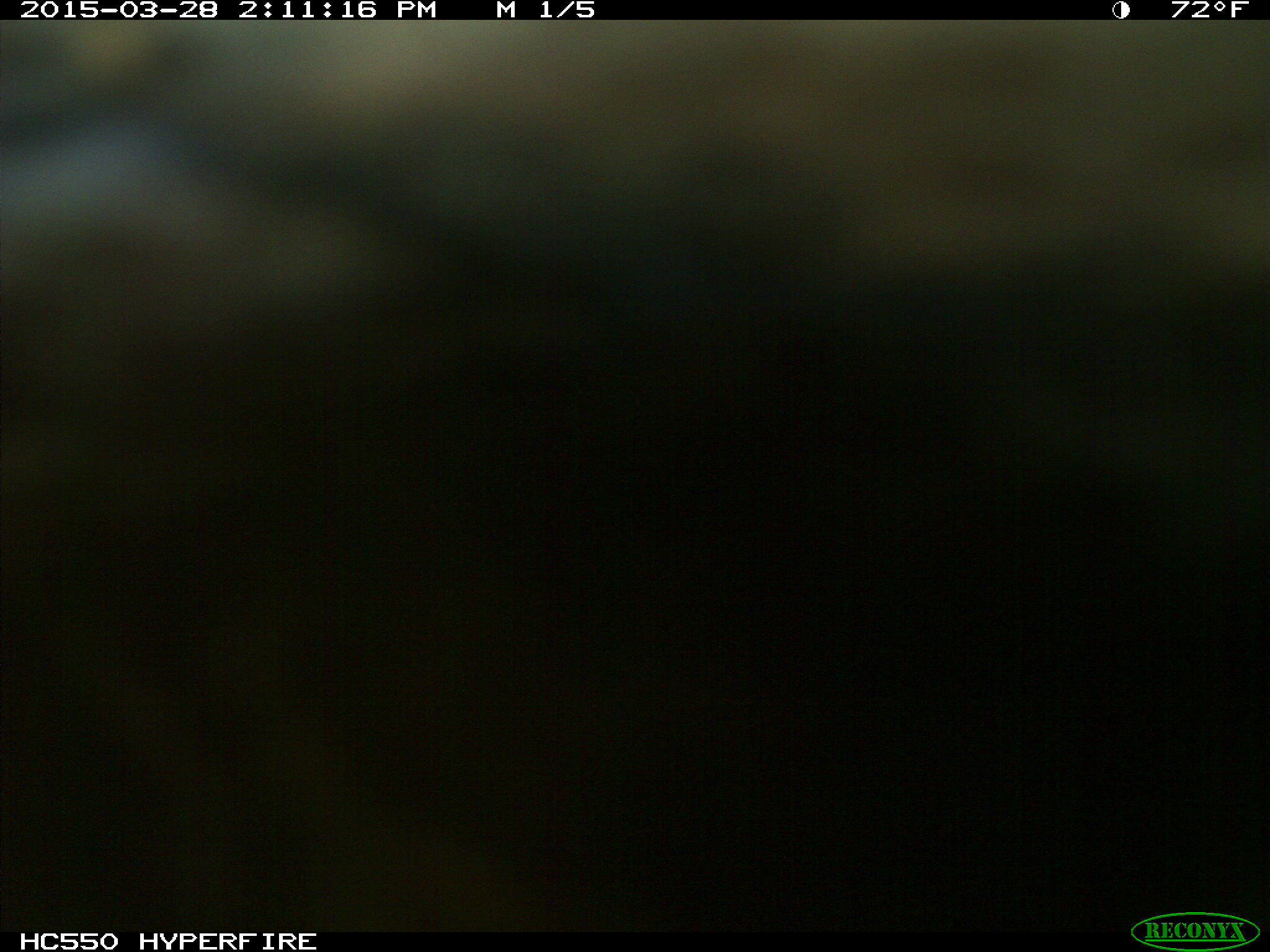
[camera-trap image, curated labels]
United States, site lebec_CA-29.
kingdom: Animalia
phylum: Chordata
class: Mammalia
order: Artiodactyla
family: Bovidae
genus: Bos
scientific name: Bos taurus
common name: domestic cow